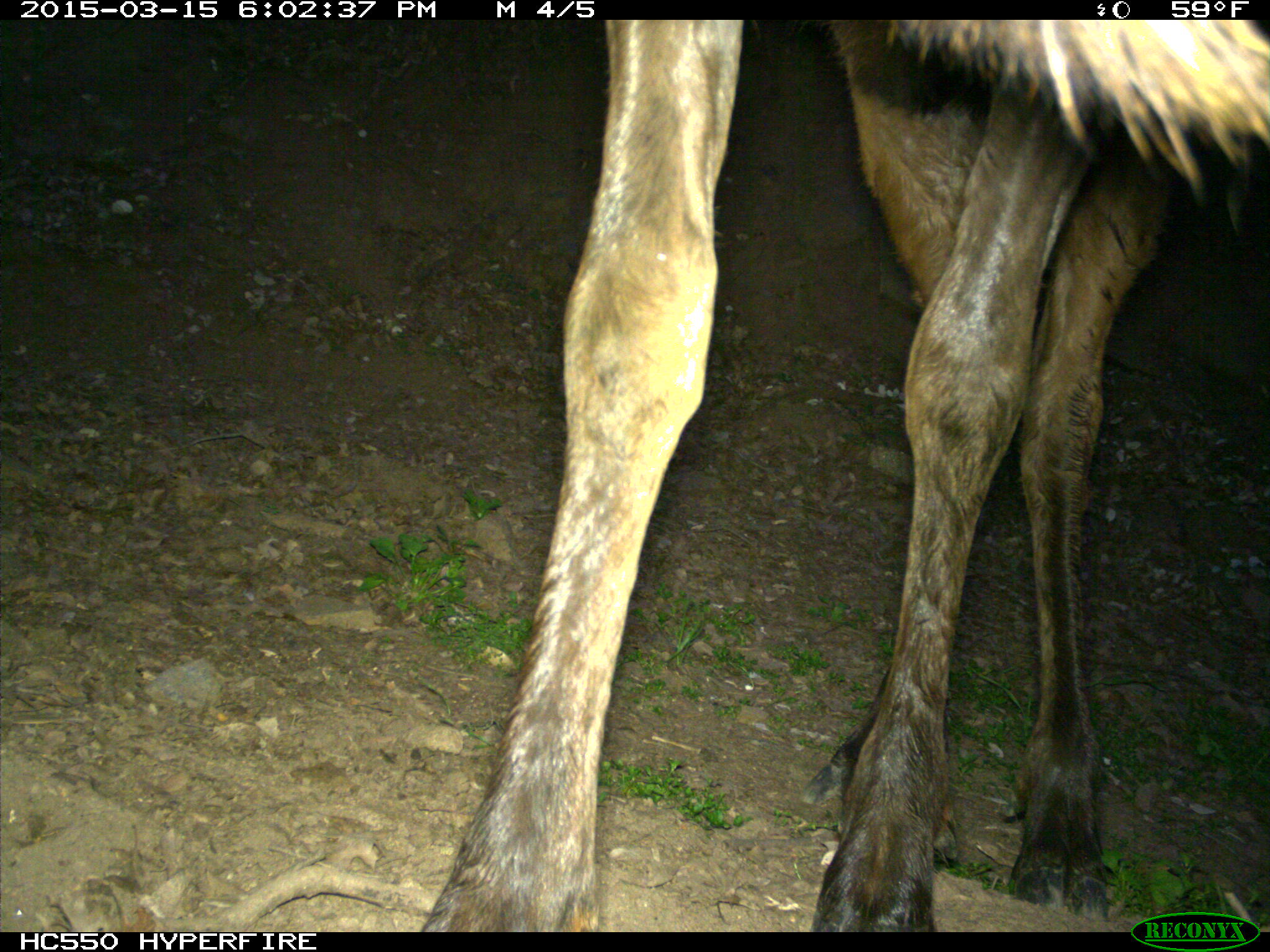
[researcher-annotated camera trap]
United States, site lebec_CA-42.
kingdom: Animalia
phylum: Chordata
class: Mammalia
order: Artiodactyla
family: Cervidae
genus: Cervus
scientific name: Cervus canadensis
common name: elk